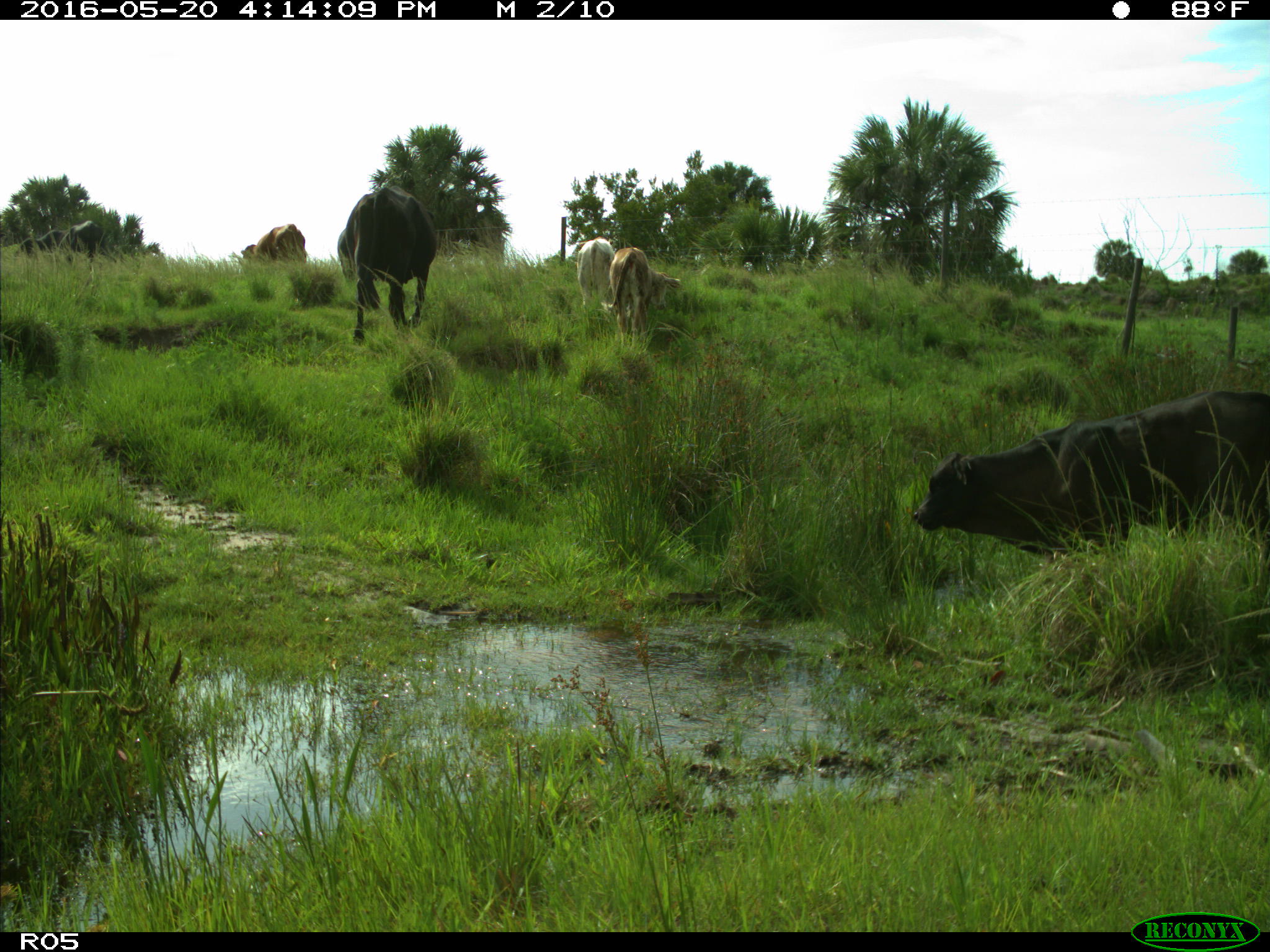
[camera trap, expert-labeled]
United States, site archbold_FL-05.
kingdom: Animalia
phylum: Chordata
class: Mammalia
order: Artiodactyla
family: Bovidae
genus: Bos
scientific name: Bos taurus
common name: domestic cow